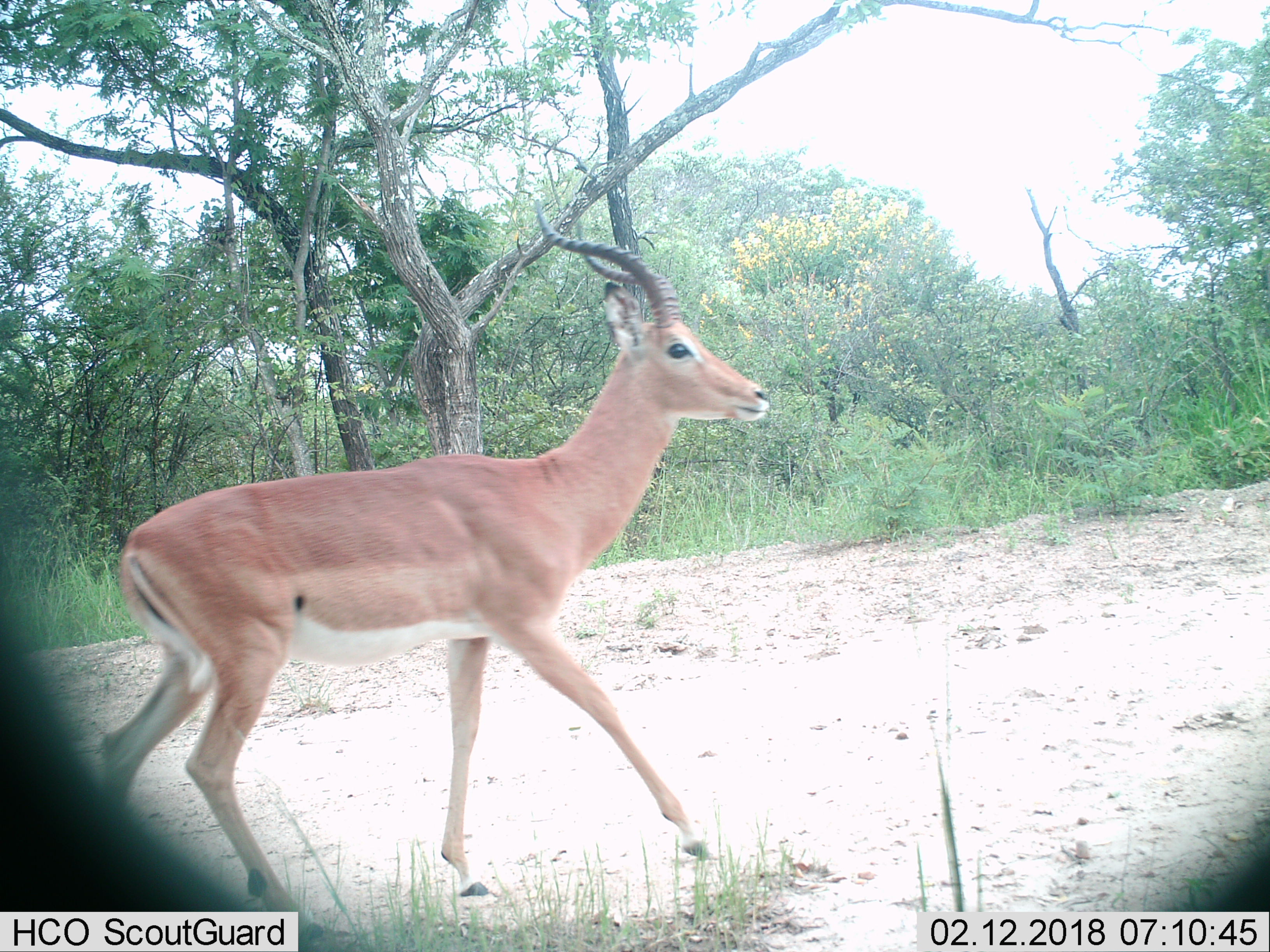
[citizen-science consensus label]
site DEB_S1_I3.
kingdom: Animalia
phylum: Chordata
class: Mammalia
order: Artiodactyla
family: Bovidae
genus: Aepyceros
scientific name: Aepyceros melampus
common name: impala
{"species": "impala (Aepyceros melampus)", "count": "1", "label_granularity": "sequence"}